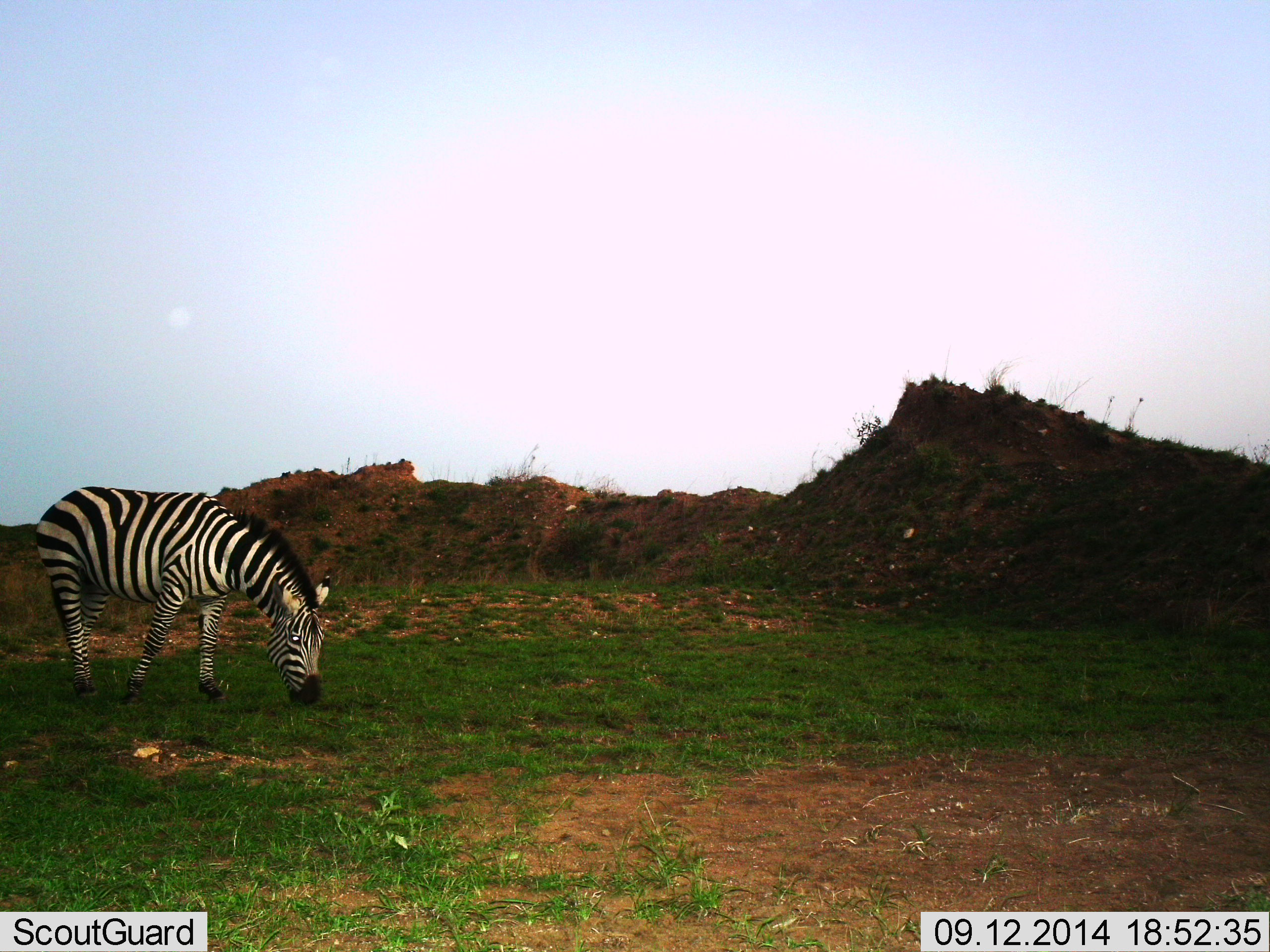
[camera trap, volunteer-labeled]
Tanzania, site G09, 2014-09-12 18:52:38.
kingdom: Animalia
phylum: Chordata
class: Mammalia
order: Perissodactyla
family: Equidae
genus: Equus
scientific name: Equus quagga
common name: plains zebra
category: zebra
Zebra (plains zebra) (Equus quagga), count 1. Behavior (volunteer vote fractions): standing 30%, resting 0%, moving 0%, interacting 0%. Young present (vote fraction): 0%. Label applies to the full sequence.